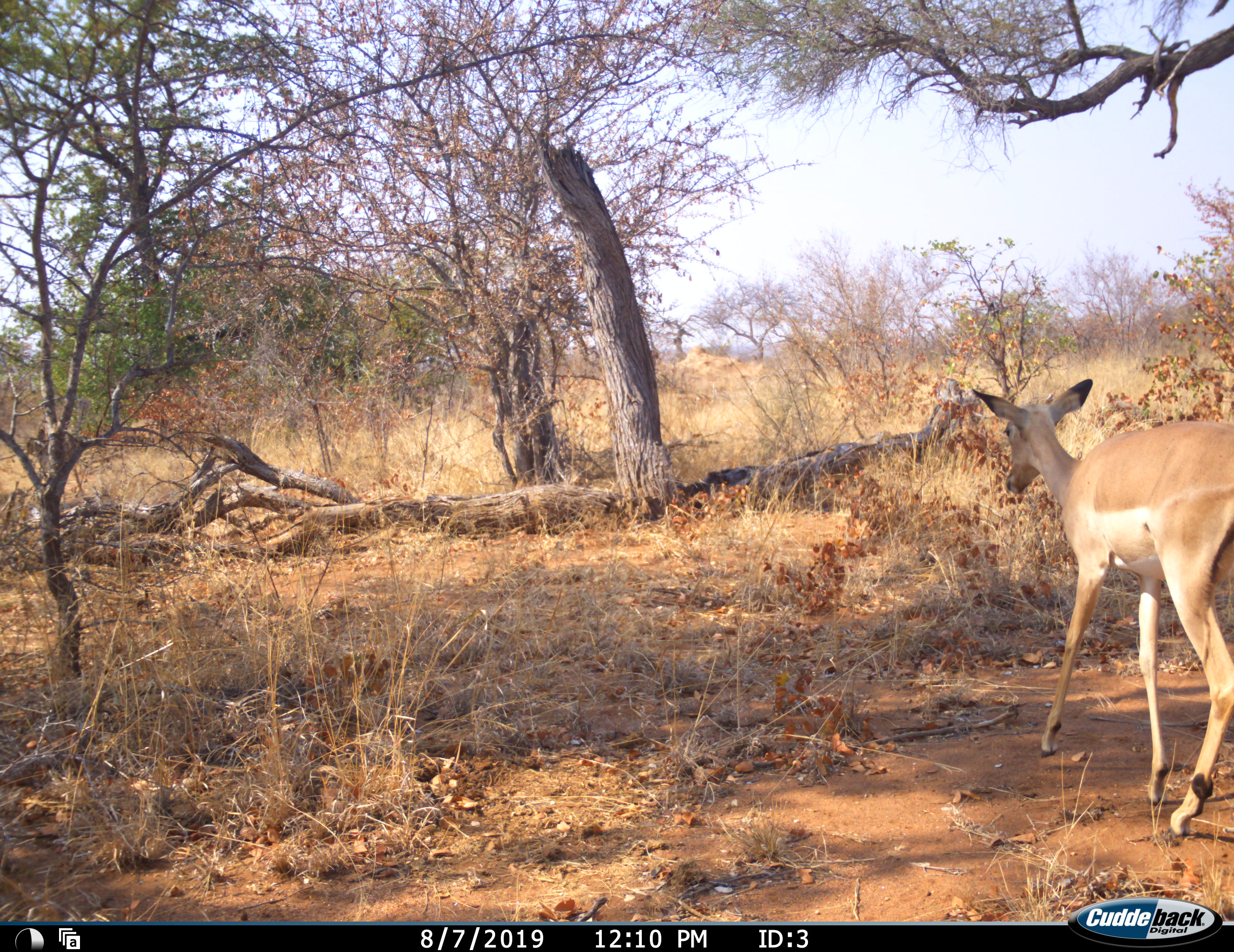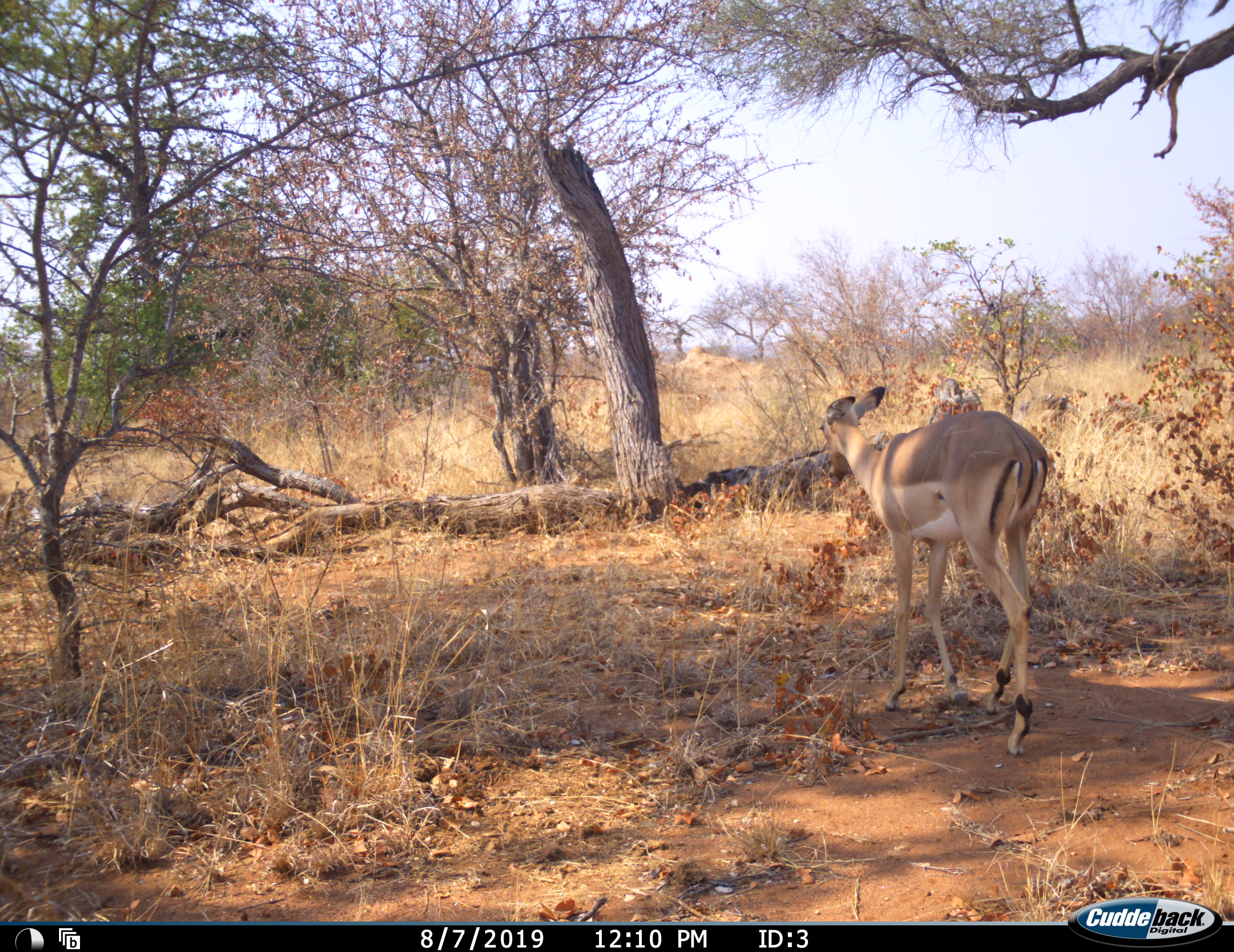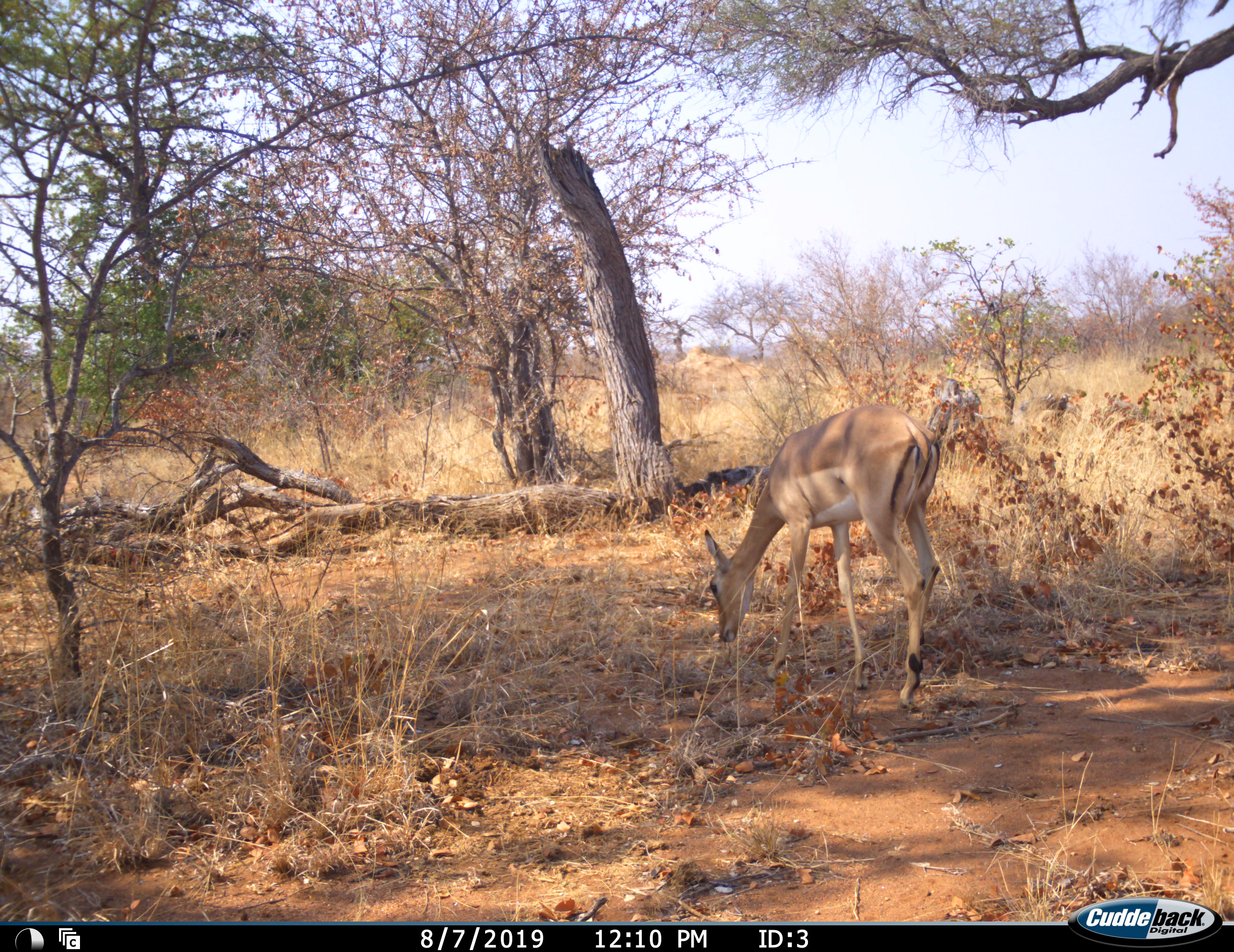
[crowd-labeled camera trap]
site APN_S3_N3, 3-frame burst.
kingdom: Animalia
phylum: Chordata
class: Mammalia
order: Artiodactyla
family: Bovidae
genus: Aepyceros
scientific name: Aepyceros melampus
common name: impala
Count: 1.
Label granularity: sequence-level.